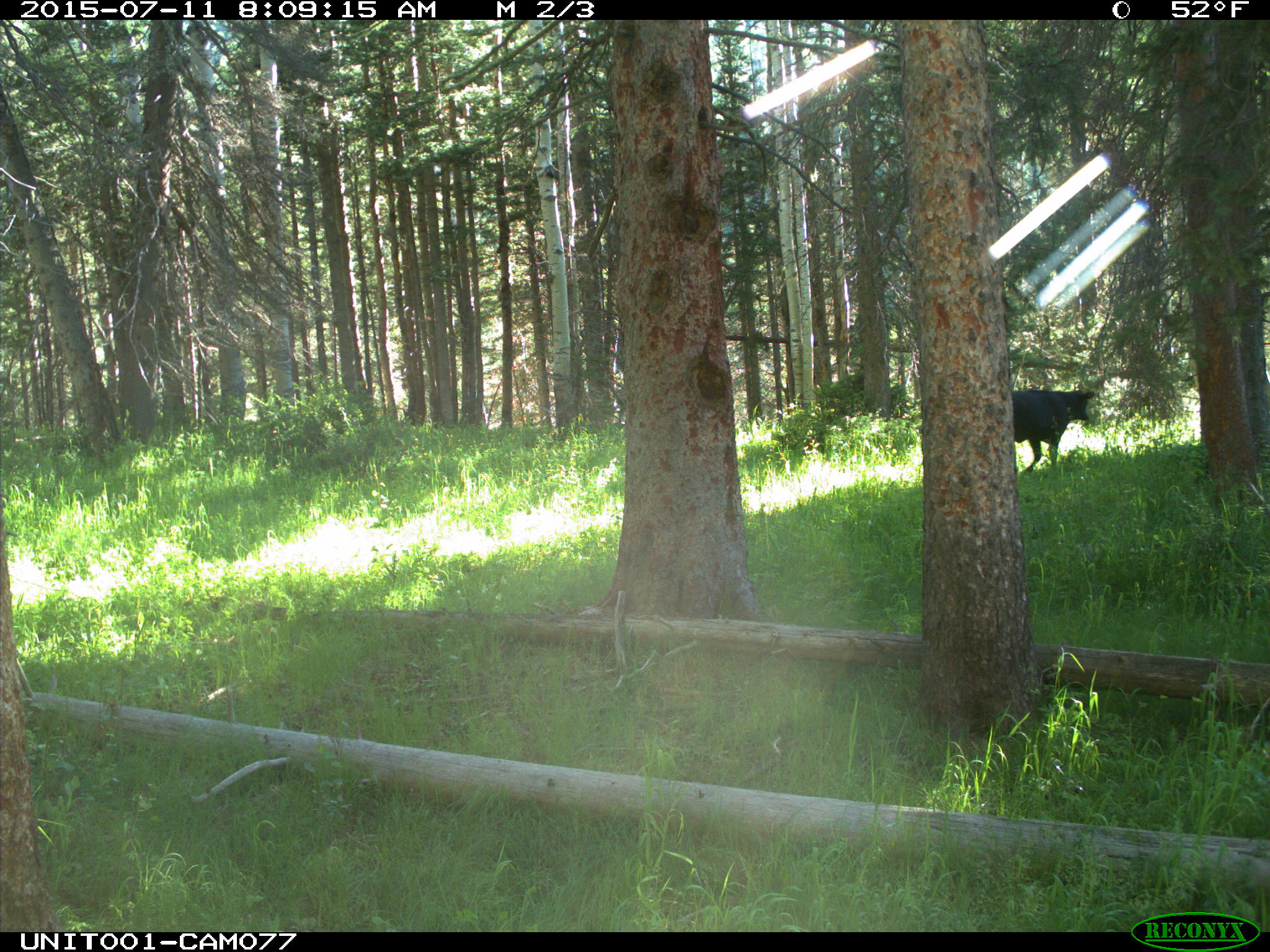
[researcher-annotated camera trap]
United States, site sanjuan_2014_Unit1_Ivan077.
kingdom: Animalia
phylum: Chordata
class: Mammalia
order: Artiodactyla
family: Bovidae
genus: Bos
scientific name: Bos taurus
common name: domestic cow